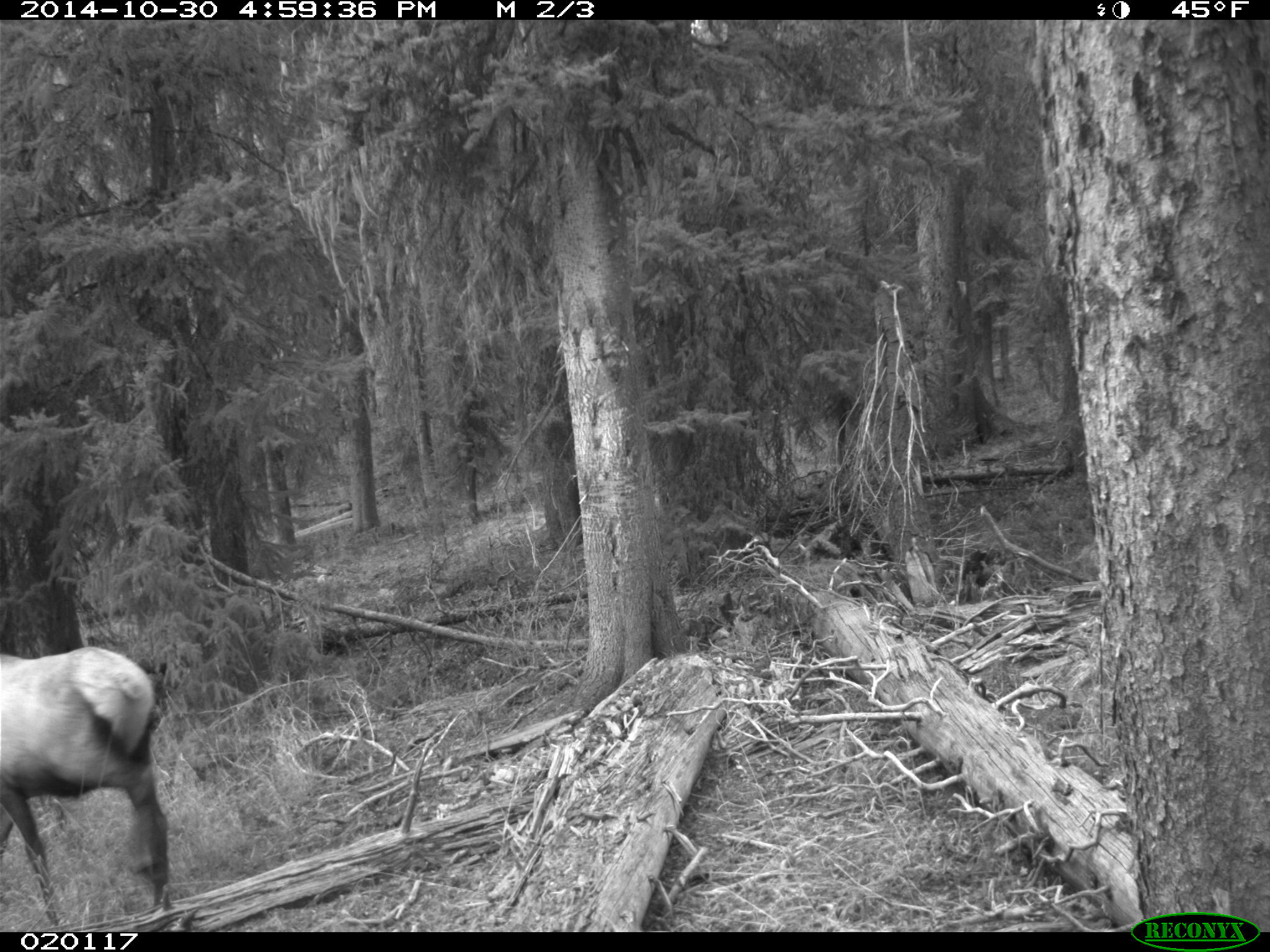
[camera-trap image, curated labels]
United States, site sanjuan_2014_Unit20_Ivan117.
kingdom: Animalia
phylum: Chordata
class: Mammalia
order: Artiodactyla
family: Cervidae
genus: Cervus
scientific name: Cervus elaphus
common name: red deer